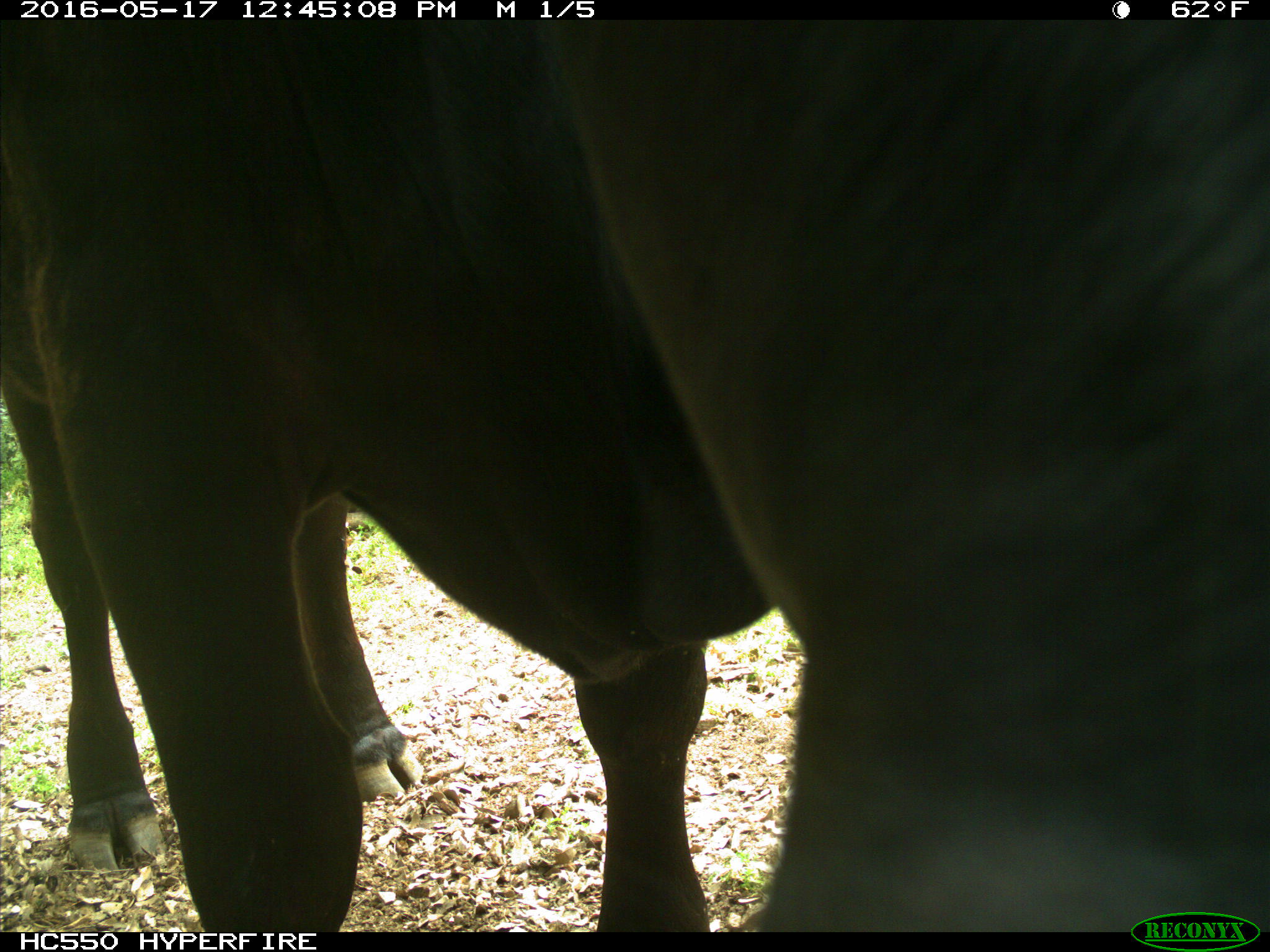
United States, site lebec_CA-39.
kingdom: Animalia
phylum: Chordata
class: Mammalia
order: Artiodactyla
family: Bovidae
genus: Bos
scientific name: Bos taurus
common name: domestic cow